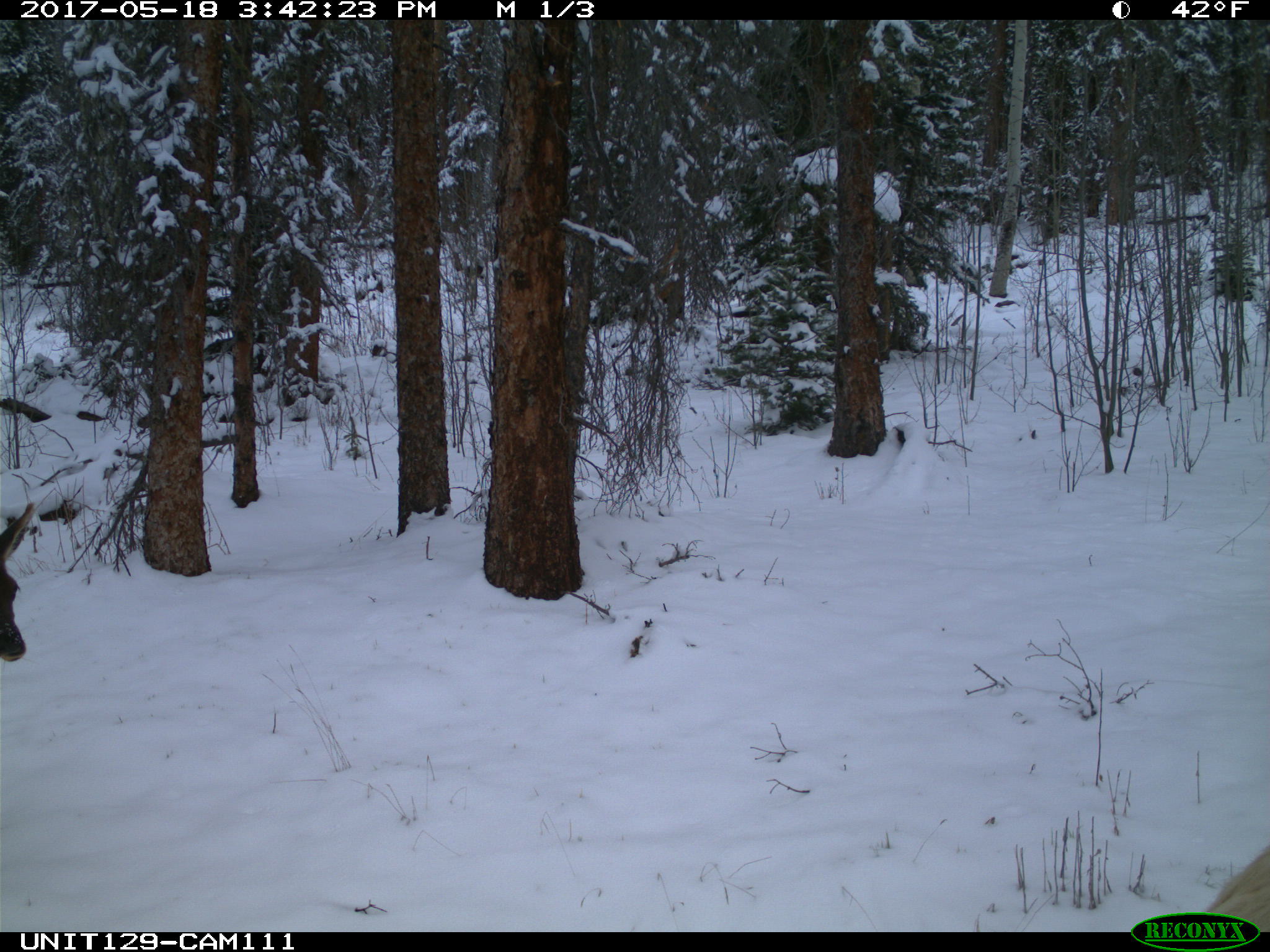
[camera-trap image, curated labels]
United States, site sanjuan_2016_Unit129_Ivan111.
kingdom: Animalia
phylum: Chordata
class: Mammalia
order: Artiodactyla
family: Cervidae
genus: Cervus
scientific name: Cervus elaphus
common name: red deer